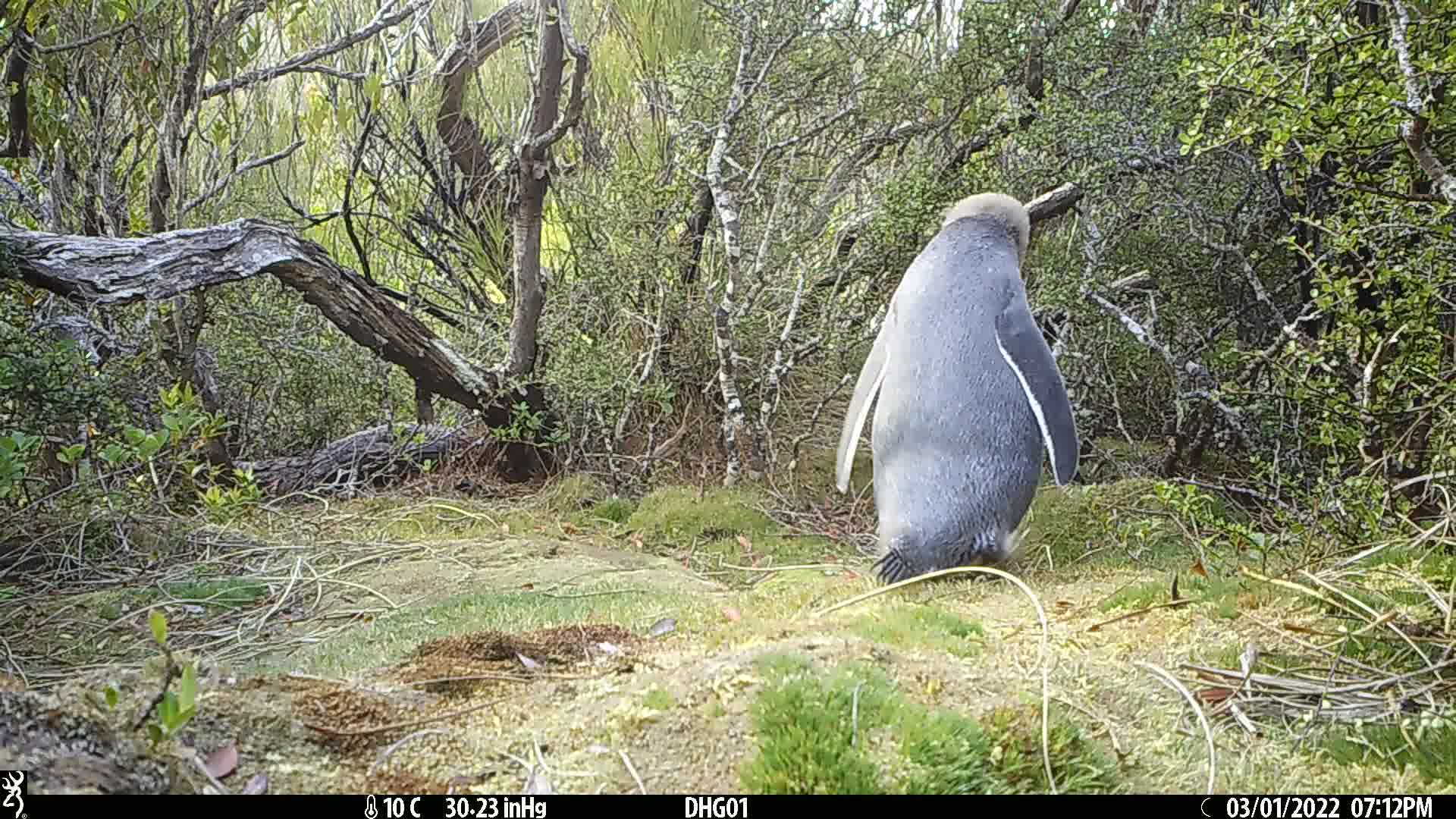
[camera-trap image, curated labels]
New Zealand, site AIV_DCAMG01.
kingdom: Animalia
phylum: Chordata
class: Aves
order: Sphenisciformes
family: Spheniscidae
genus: Megadyptes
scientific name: Megadyptes antipodes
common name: yellow-eyed penguin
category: yellow eyed penguin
Yellow eyed penguin (yellow-eyed penguin) (Megadyptes antipodes).